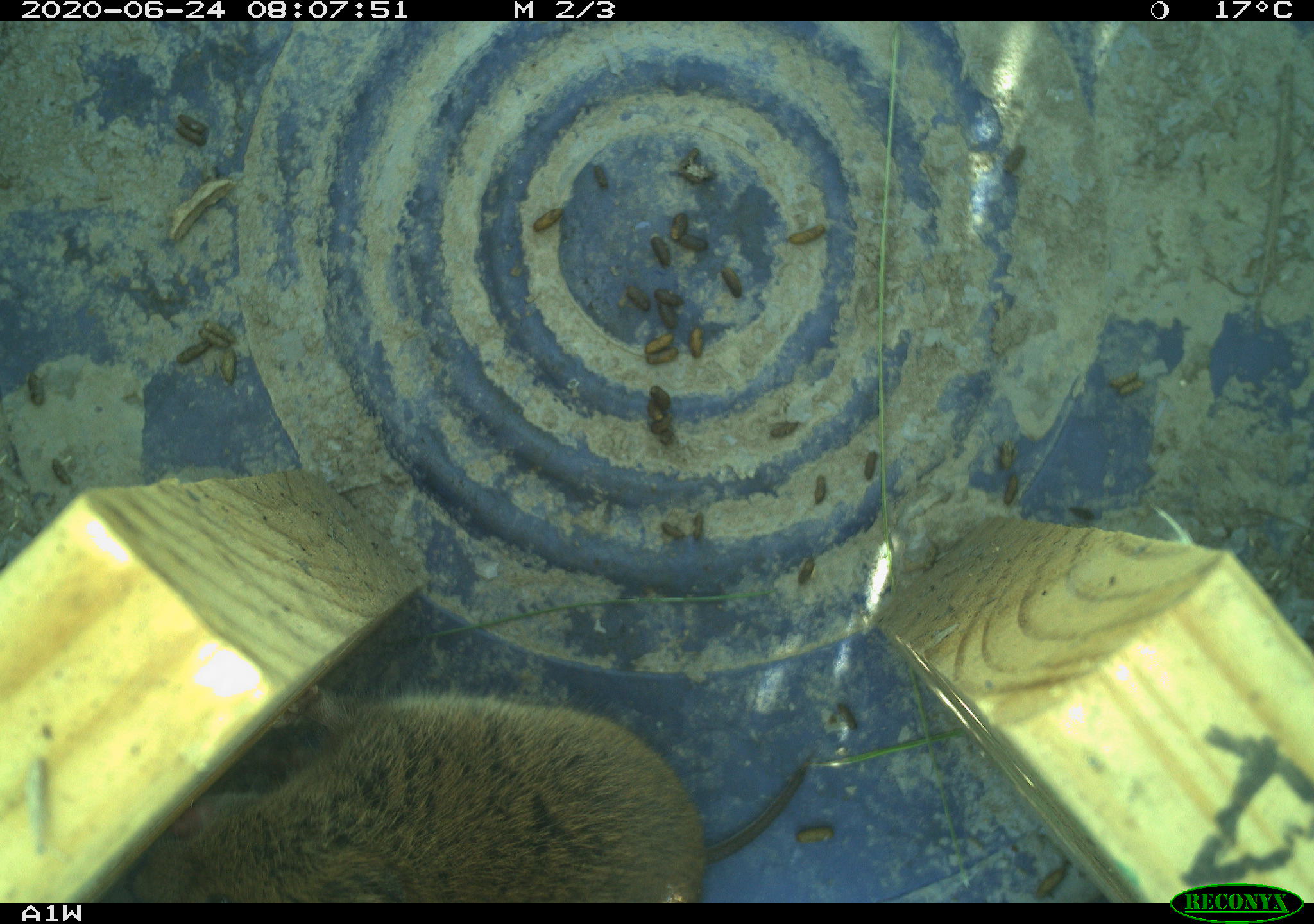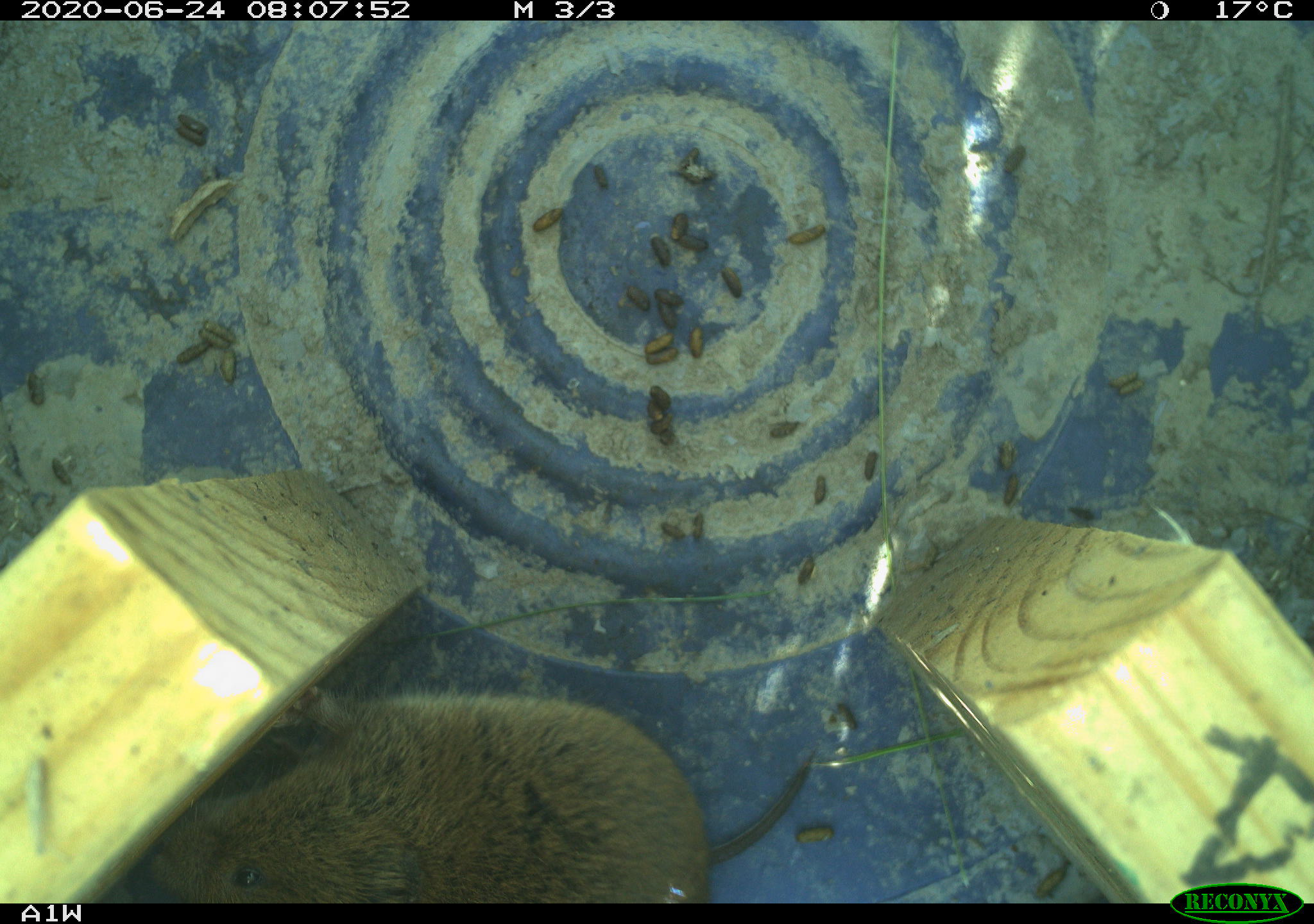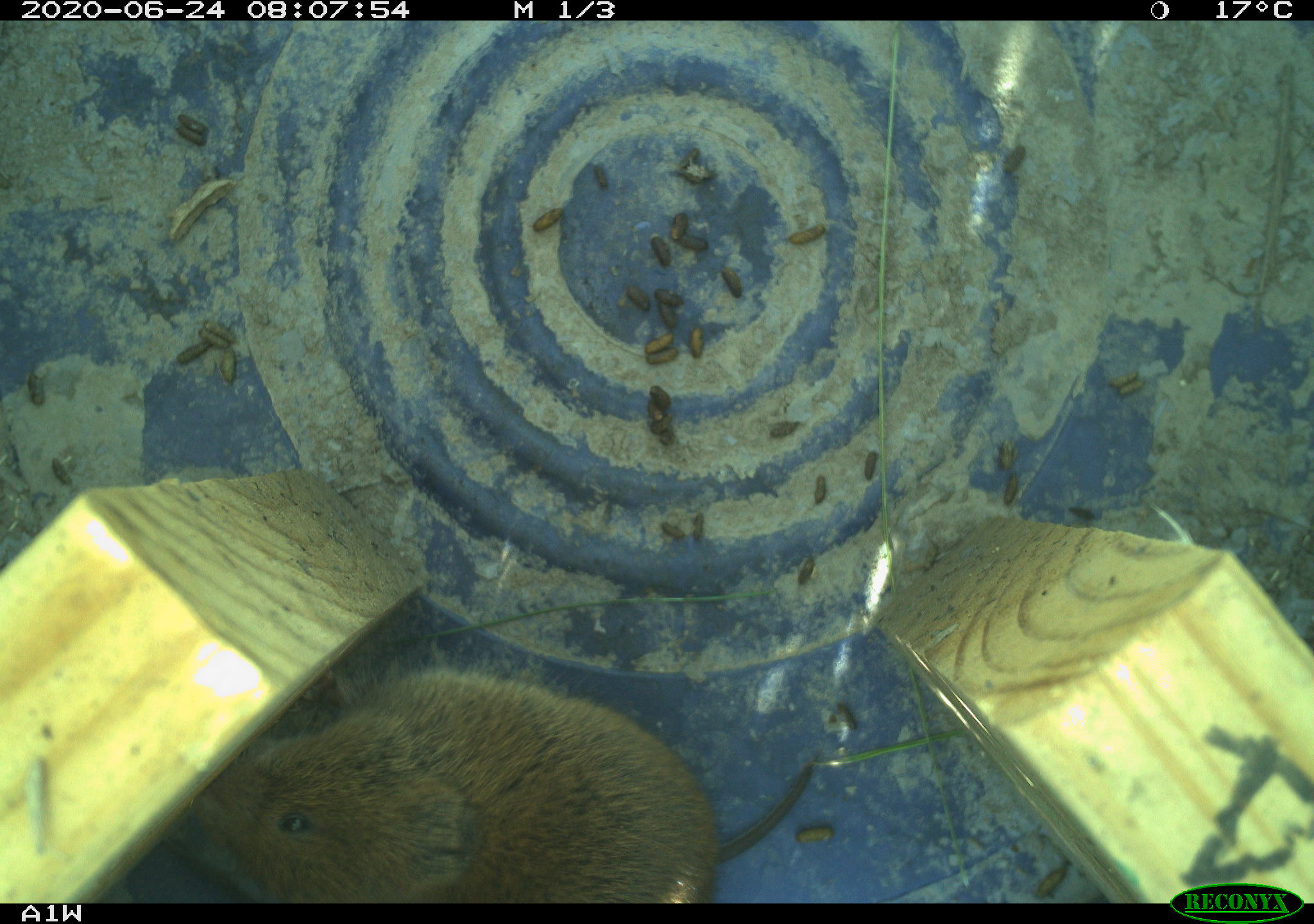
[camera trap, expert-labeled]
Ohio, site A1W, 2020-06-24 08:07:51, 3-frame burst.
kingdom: Animalia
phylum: Chordata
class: Mammalia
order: Rodentia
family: Cricetidae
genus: Microtus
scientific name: Microtus pennsylvanicus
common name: meadow vole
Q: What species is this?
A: Meadow vole (Microtus pennsylvanicus).